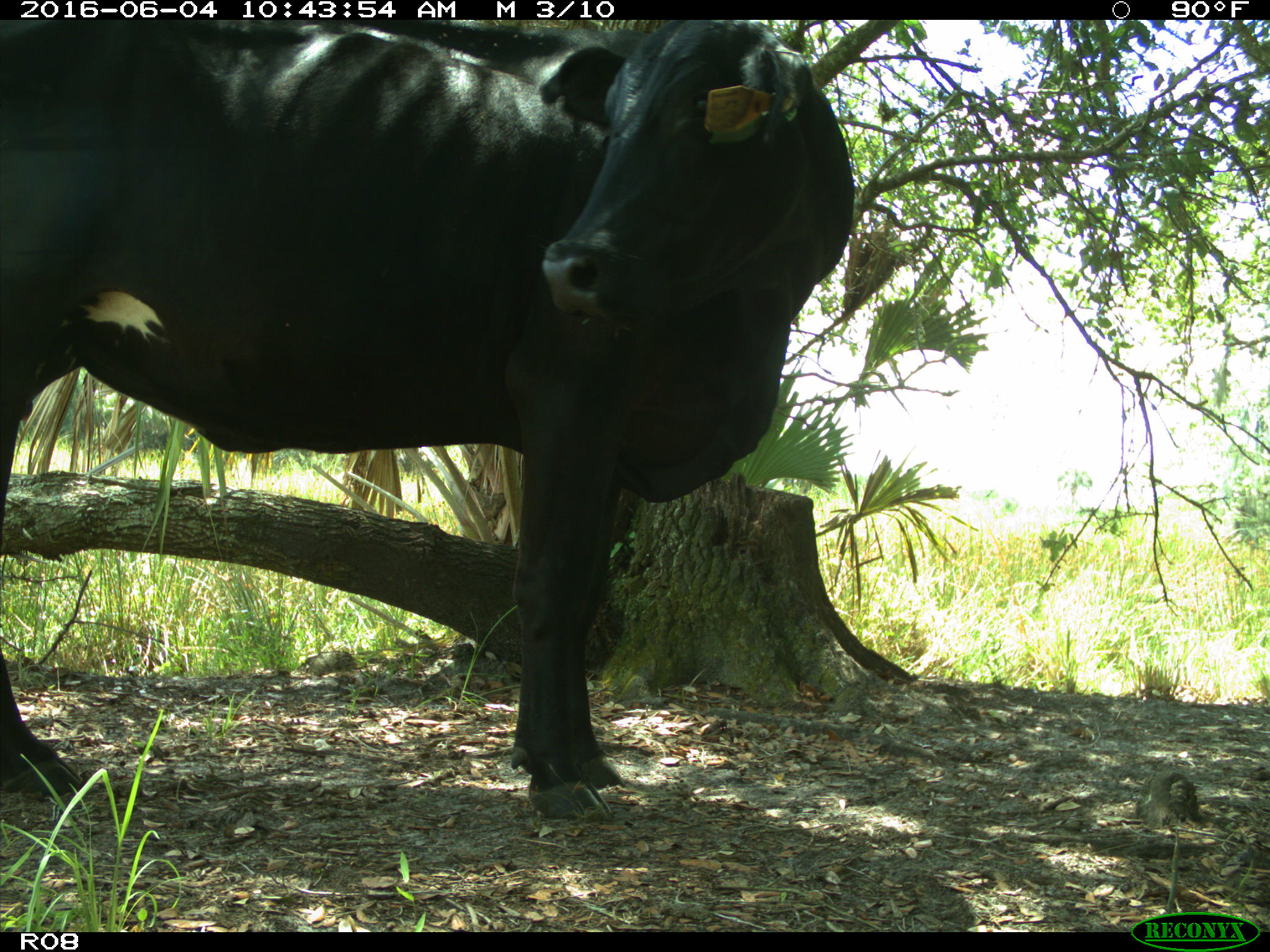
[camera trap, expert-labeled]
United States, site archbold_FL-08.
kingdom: Animalia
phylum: Chordata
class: Mammalia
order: Artiodactyla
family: Bovidae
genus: Bos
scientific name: Bos taurus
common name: domestic cow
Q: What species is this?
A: Bos taurus (domestic cow).